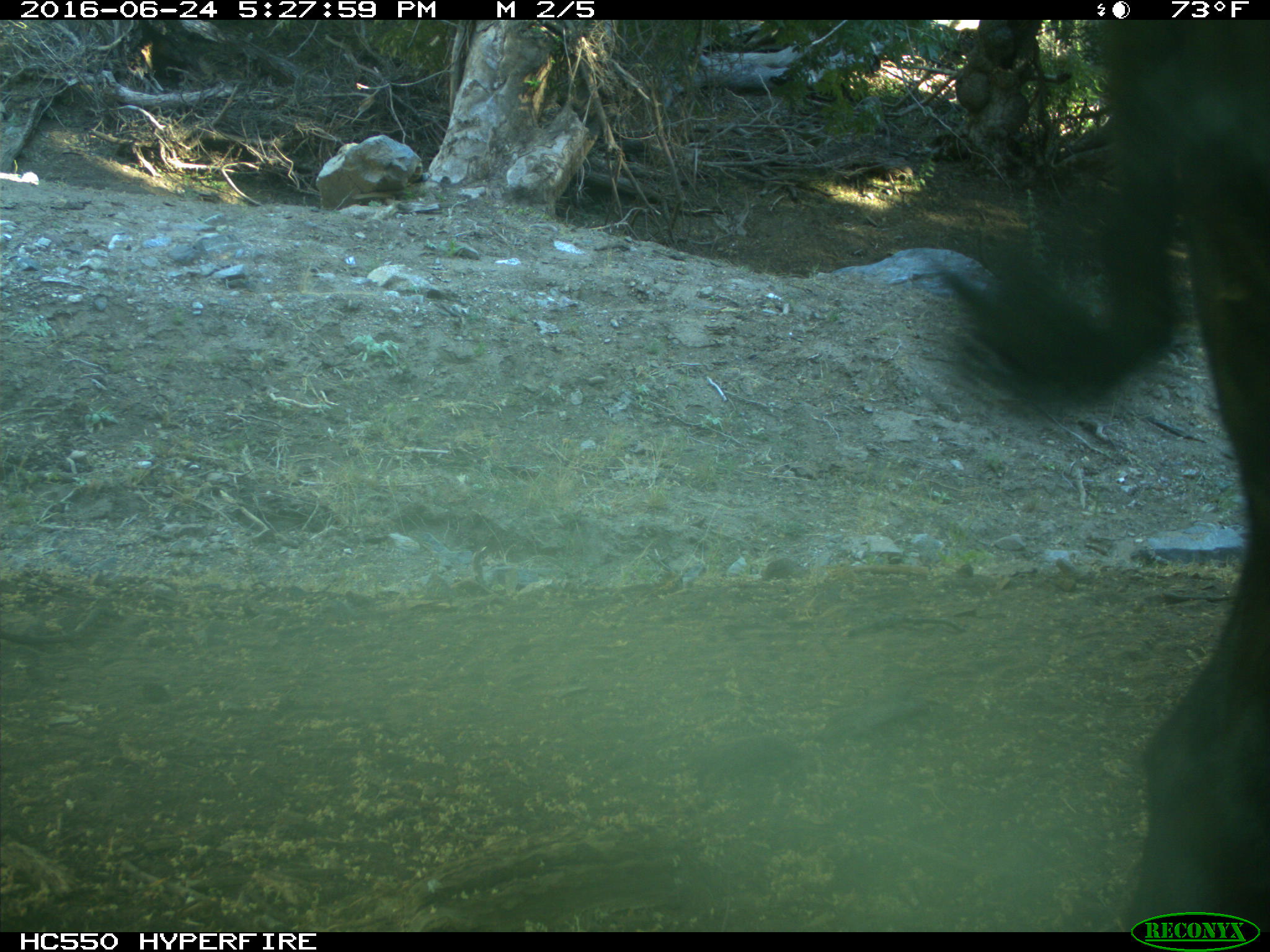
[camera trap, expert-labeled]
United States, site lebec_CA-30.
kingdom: Animalia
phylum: Chordata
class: Mammalia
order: Artiodactyla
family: Bovidae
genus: Bos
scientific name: Bos taurus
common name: domestic cow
Bos taurus (domestic cow).